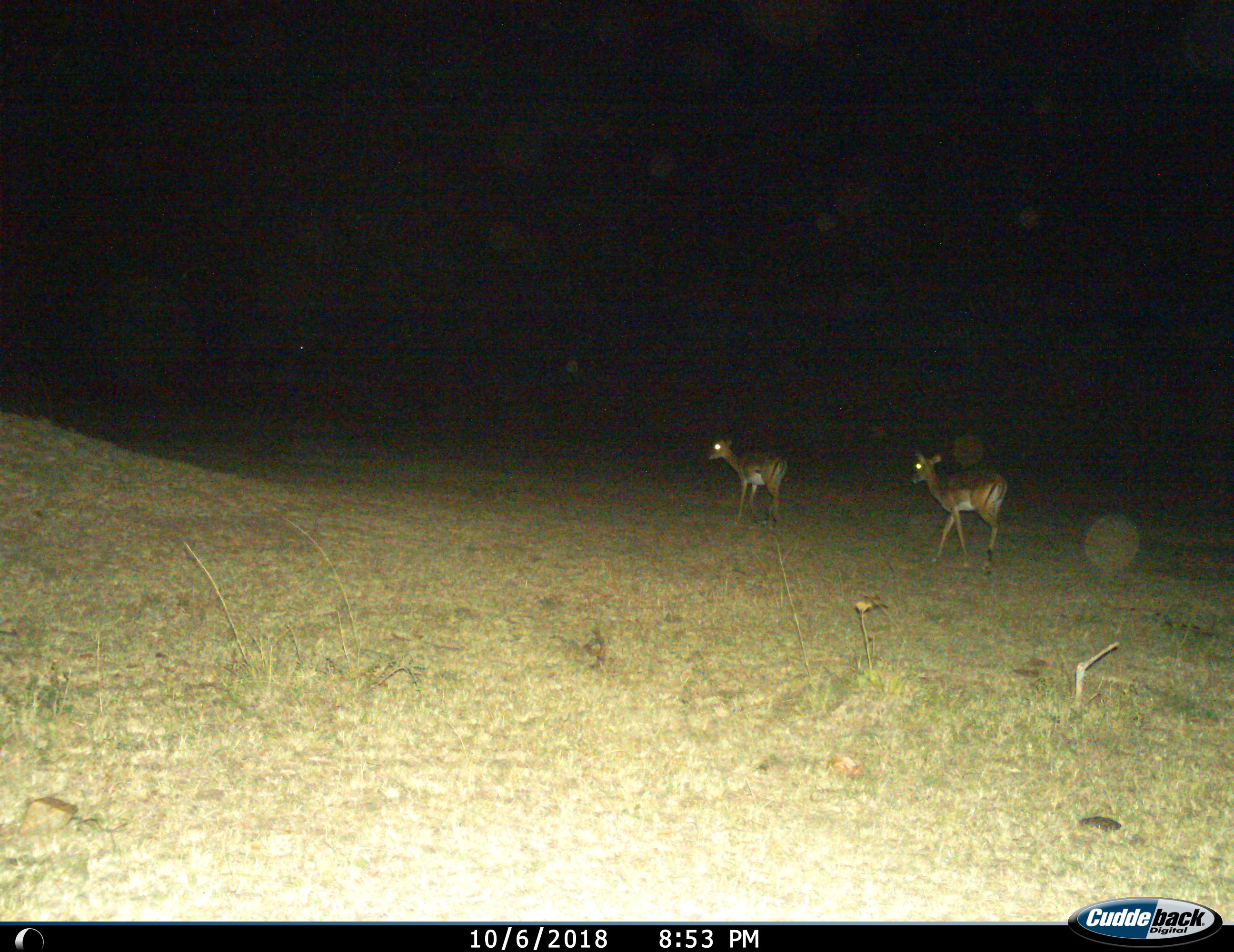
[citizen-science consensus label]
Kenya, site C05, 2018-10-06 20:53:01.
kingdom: Animalia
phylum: Chordata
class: Mammalia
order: Artiodactyla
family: Bovidae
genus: Aepyceros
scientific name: Aepyceros melampus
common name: impala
Impala (Aepyceros melampus), count 2. Behavior (volunteer vote fractions): standing 22%, resting 0%, moving 89%, interacting 0%. Young present (vote fraction): 0%. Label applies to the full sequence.